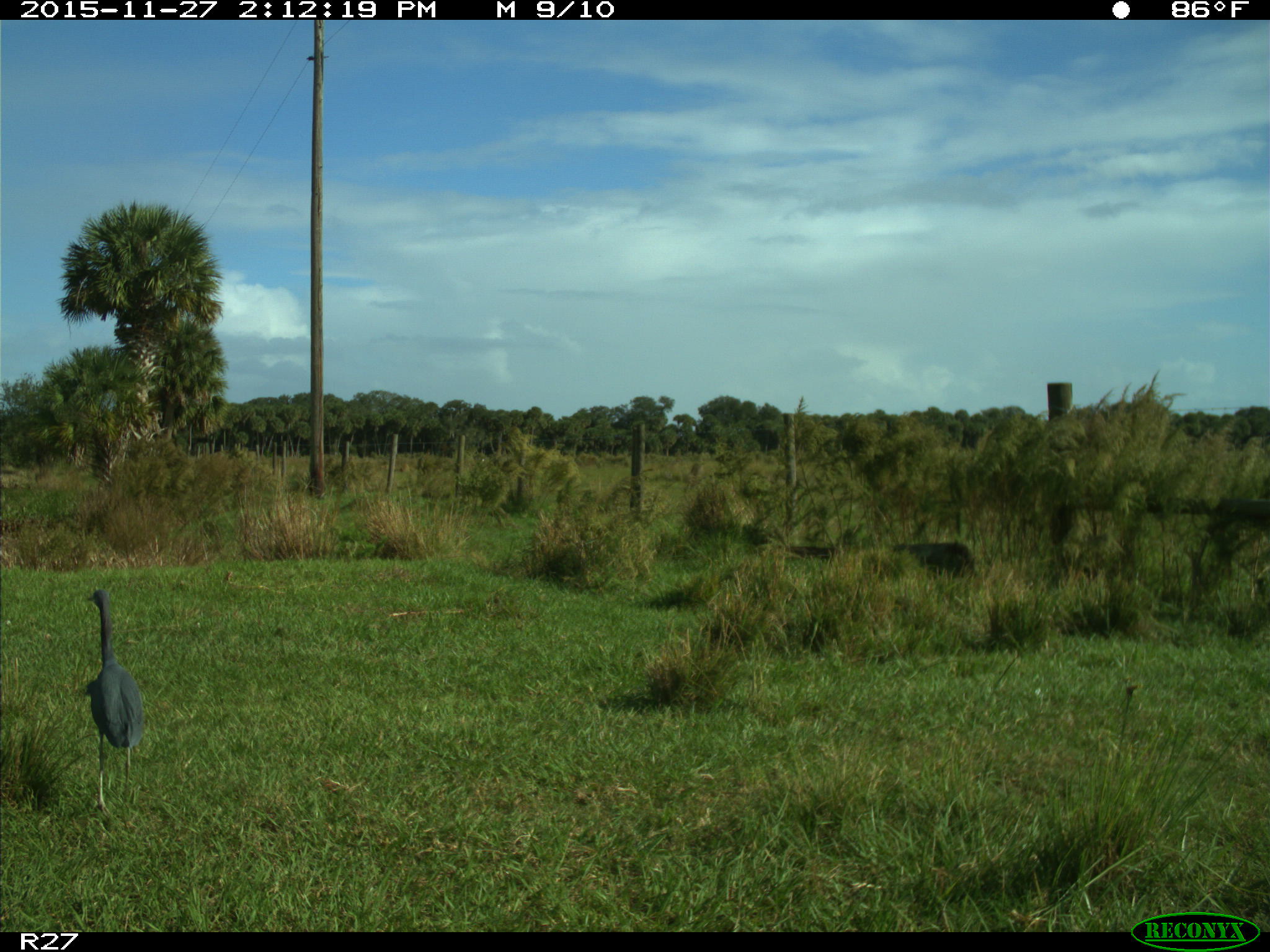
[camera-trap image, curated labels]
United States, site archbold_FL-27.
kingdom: Animalia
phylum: Chordata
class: Aves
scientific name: Aves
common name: birds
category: unidentified bird